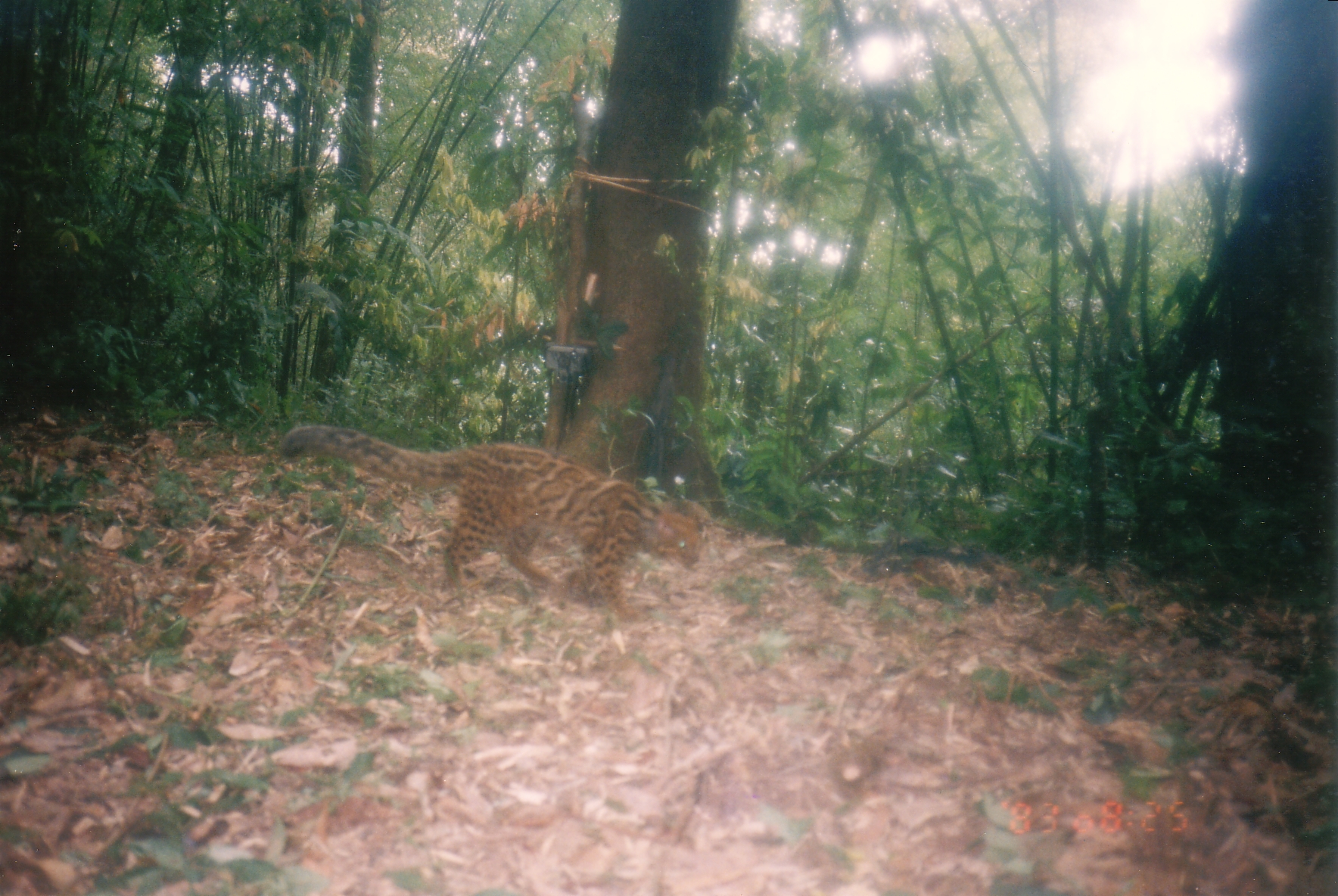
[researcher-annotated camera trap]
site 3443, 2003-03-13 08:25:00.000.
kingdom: Animalia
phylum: Chordata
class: Mammalia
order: Carnivora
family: Felidae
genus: Pardofelis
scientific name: Pardofelis marmorata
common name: marbled cat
Pardofelis marmorata (marbled cat), count 1.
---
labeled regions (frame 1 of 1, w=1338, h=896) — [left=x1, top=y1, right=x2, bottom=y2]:
pardofelis marmorata: [left=278, top=424, right=703, bottom=623]